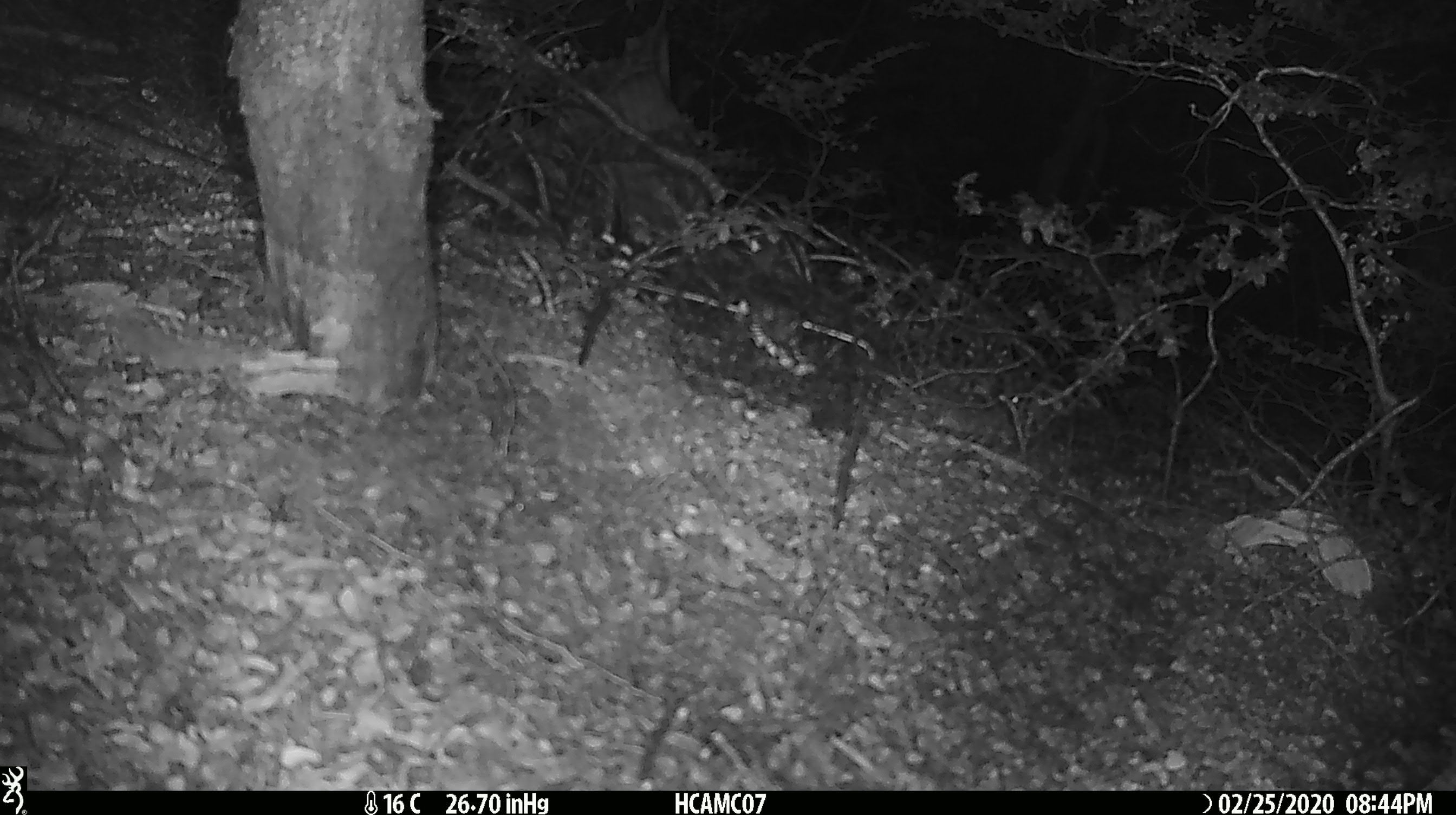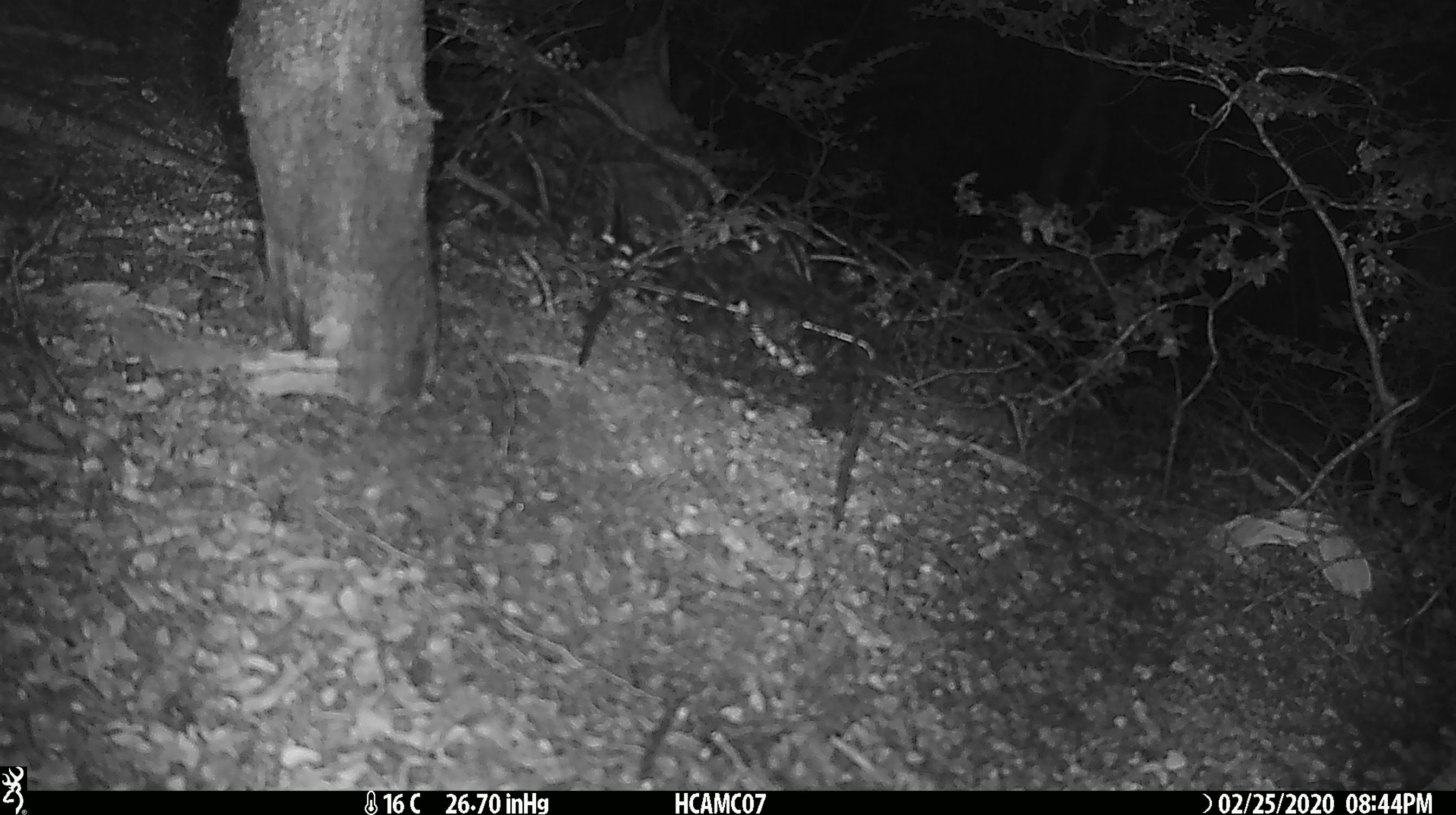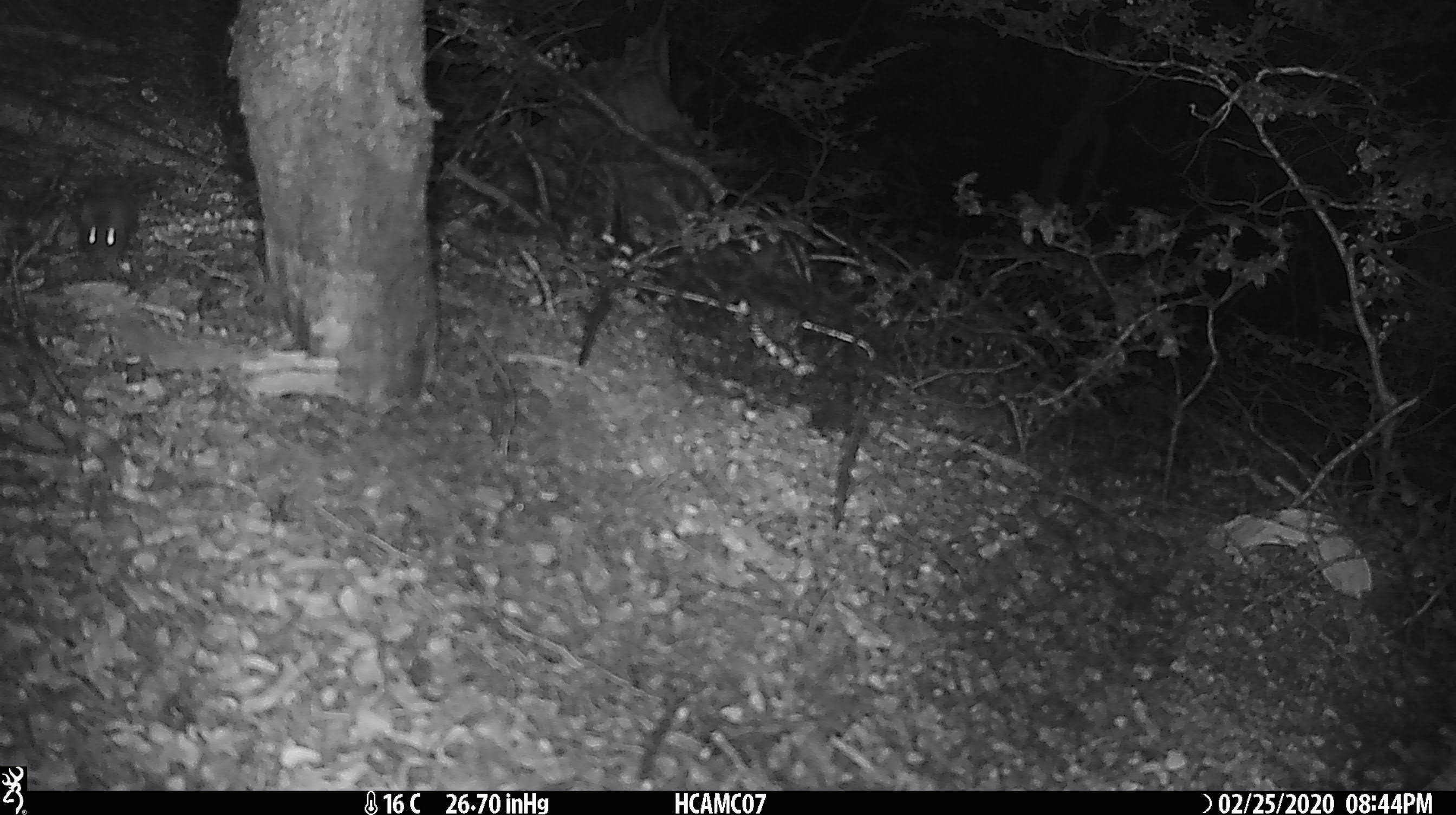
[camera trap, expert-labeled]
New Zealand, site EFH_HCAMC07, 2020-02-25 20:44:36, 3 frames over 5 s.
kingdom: Animalia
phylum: Chordata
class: Mammalia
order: Rodentia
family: Muridae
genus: Mus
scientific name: Mus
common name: mouse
Mouse (Mus).